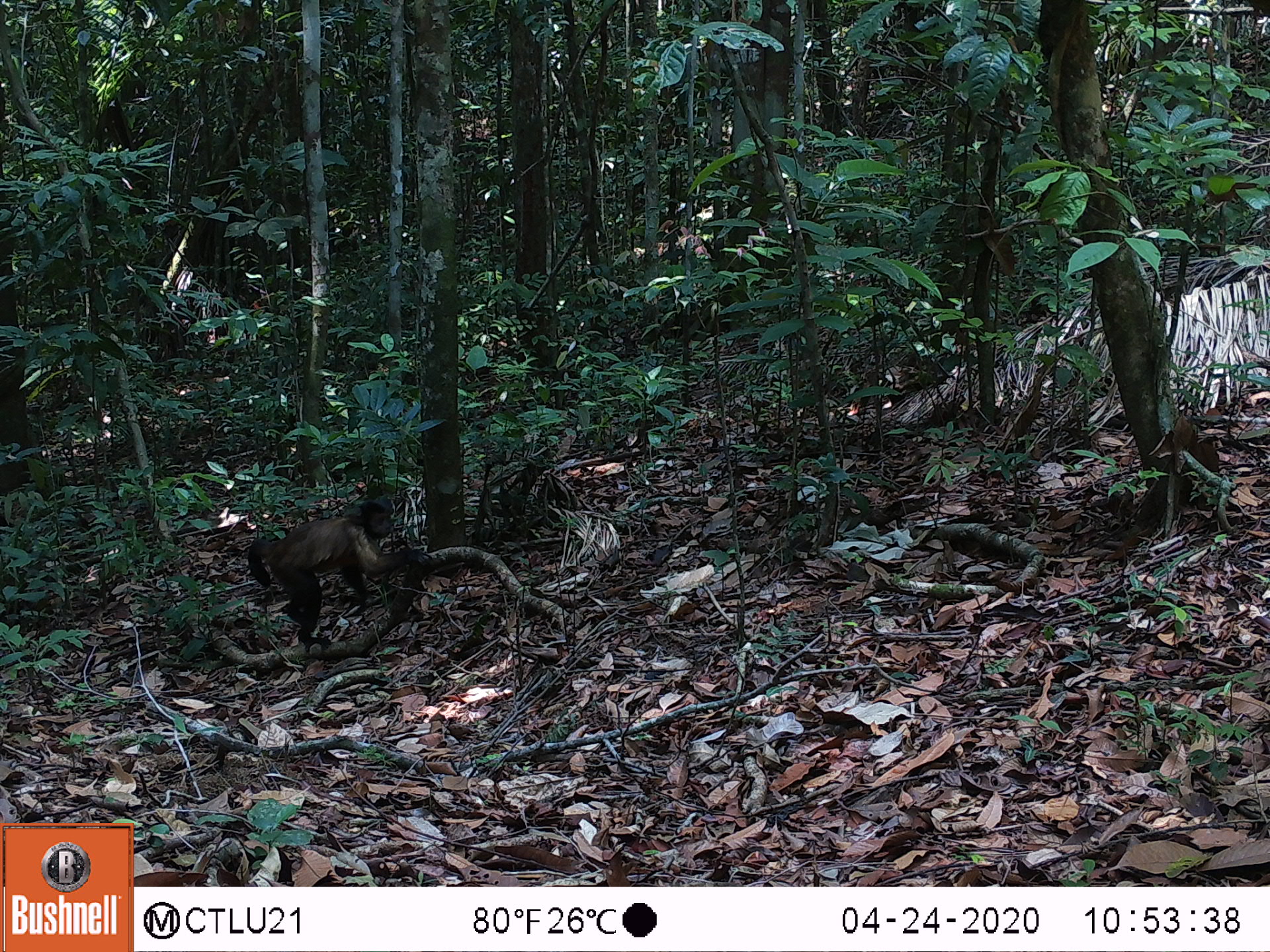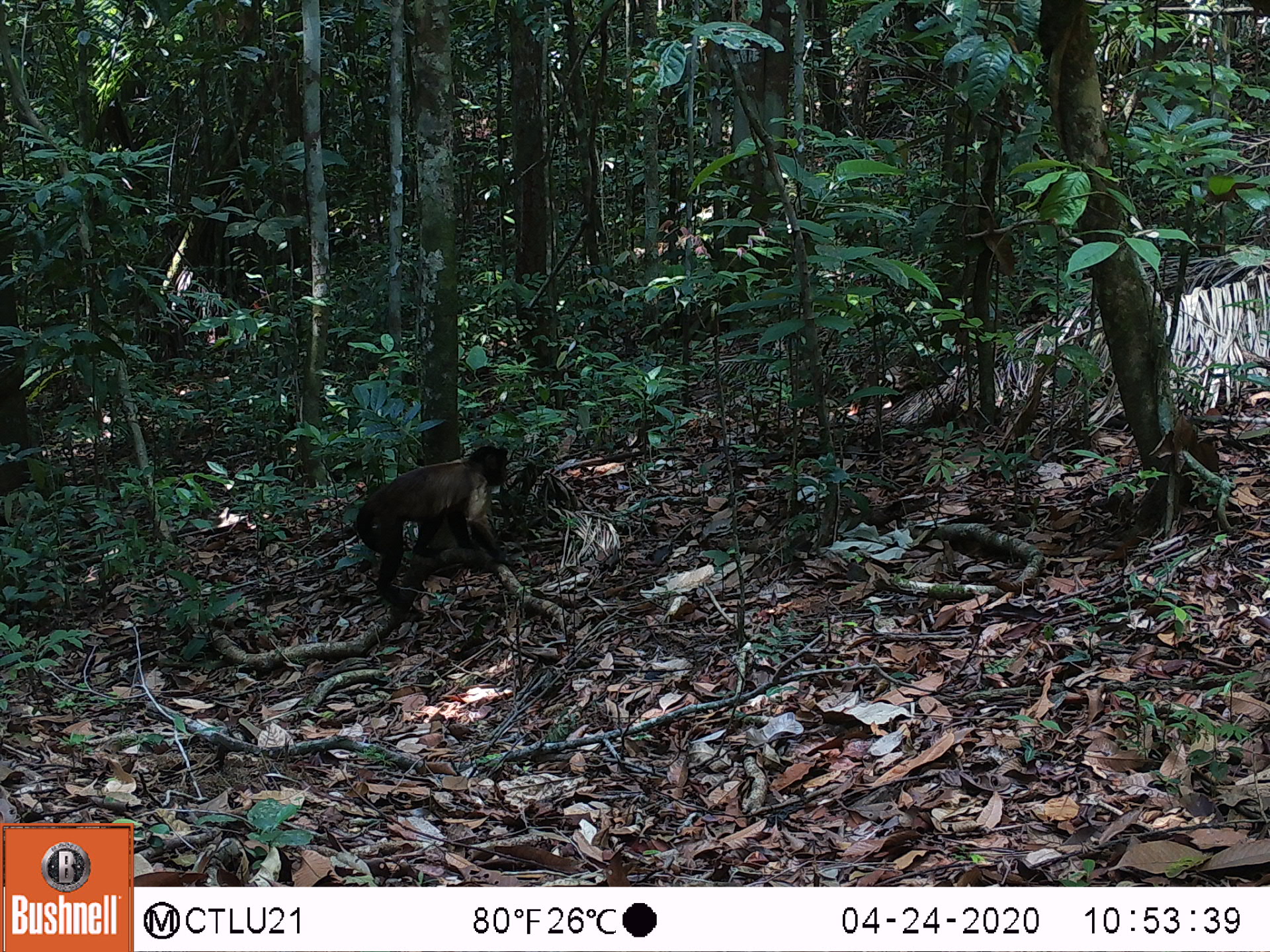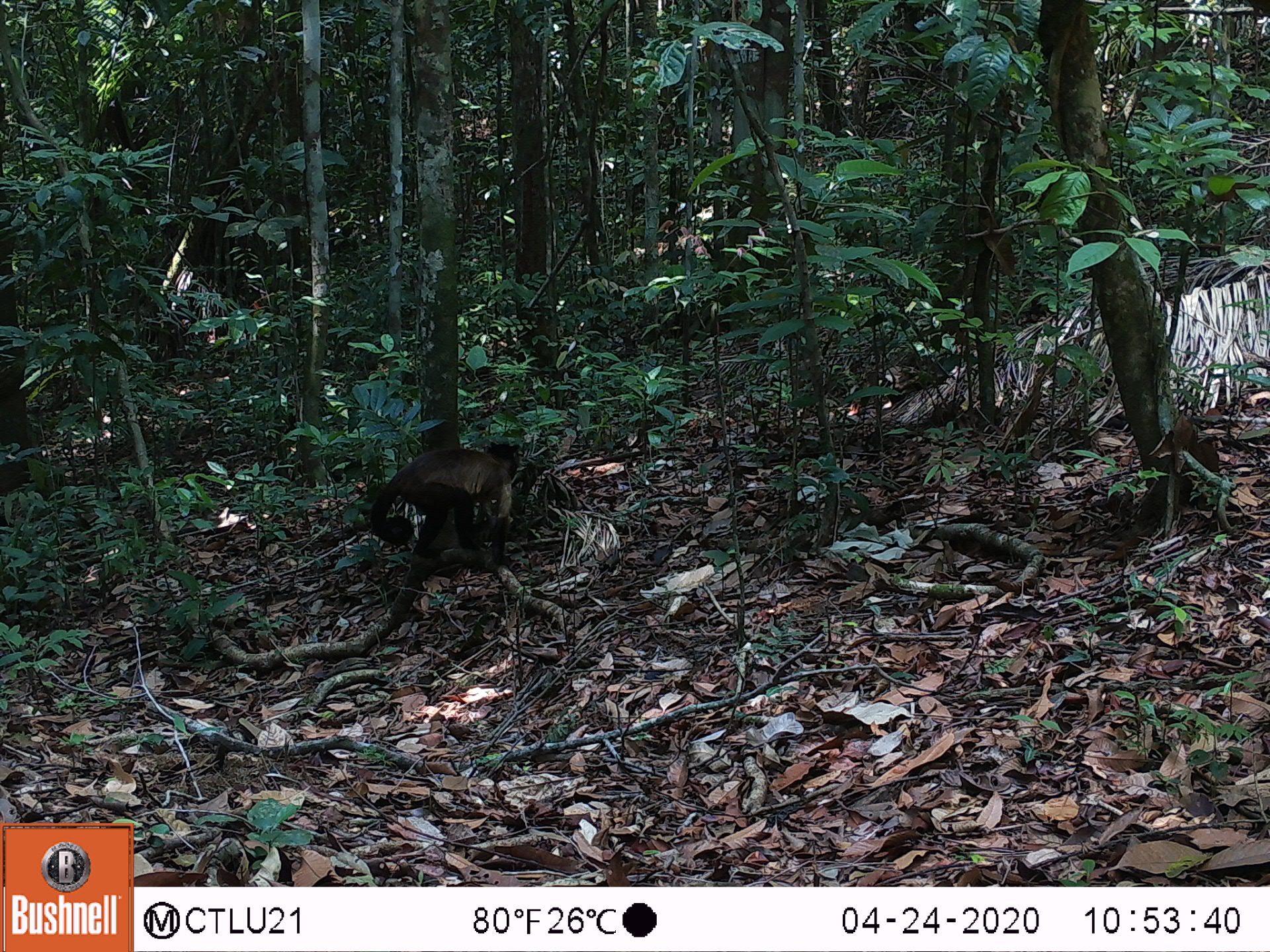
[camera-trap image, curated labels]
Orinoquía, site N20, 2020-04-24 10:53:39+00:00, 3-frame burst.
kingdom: Animalia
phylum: Chordata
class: Mammalia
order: Primates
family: Cebidae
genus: Sapajus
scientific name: Sapajus apella margaritae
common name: margarita island capuchin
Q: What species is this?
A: Margarita island capuchin (Sapajus apella margaritae).